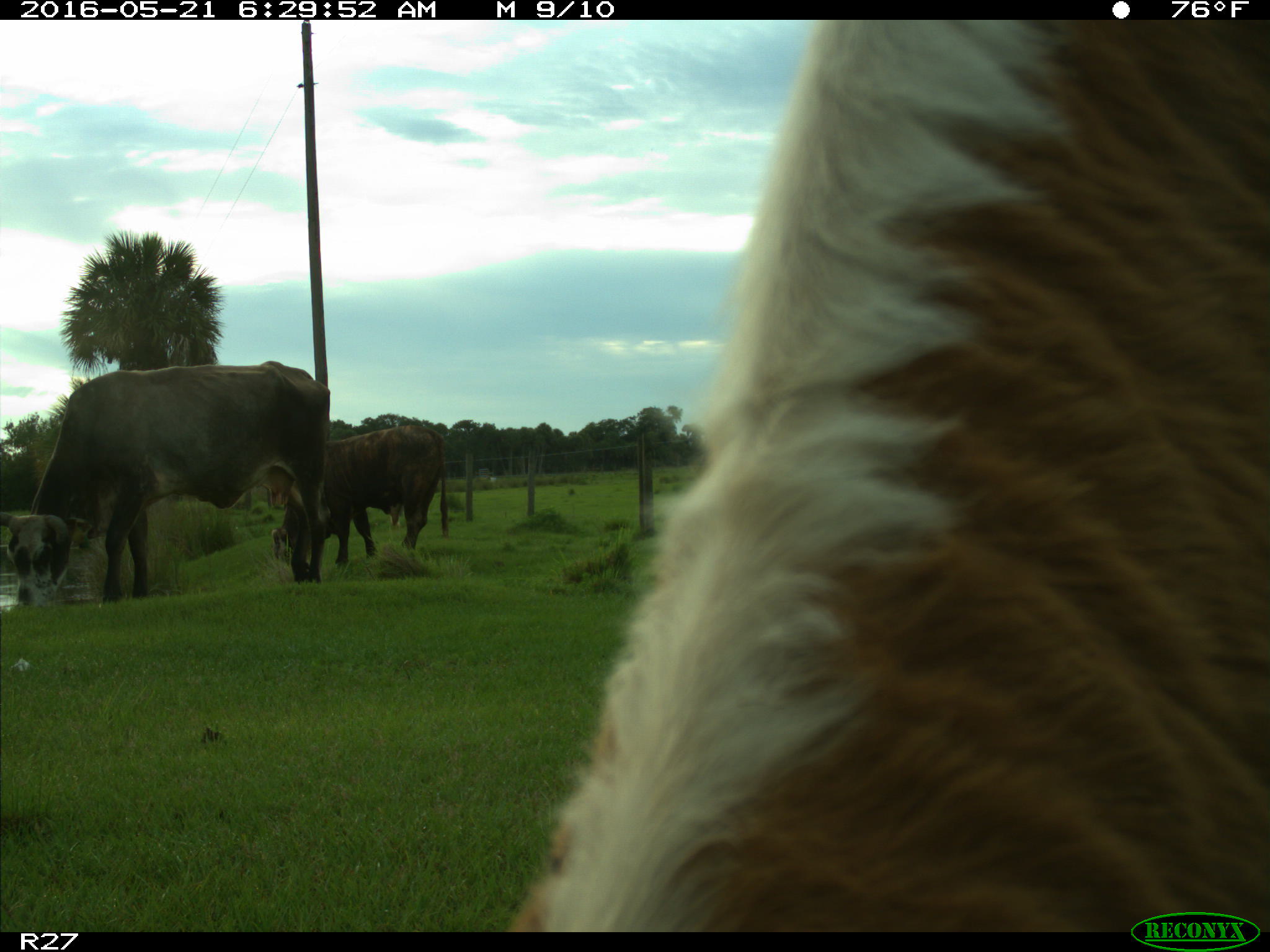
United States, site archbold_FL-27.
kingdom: Animalia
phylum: Chordata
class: Mammalia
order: Artiodactyla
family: Bovidae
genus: Bos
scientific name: Bos taurus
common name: domestic cow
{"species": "Bos taurus (domestic cow)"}